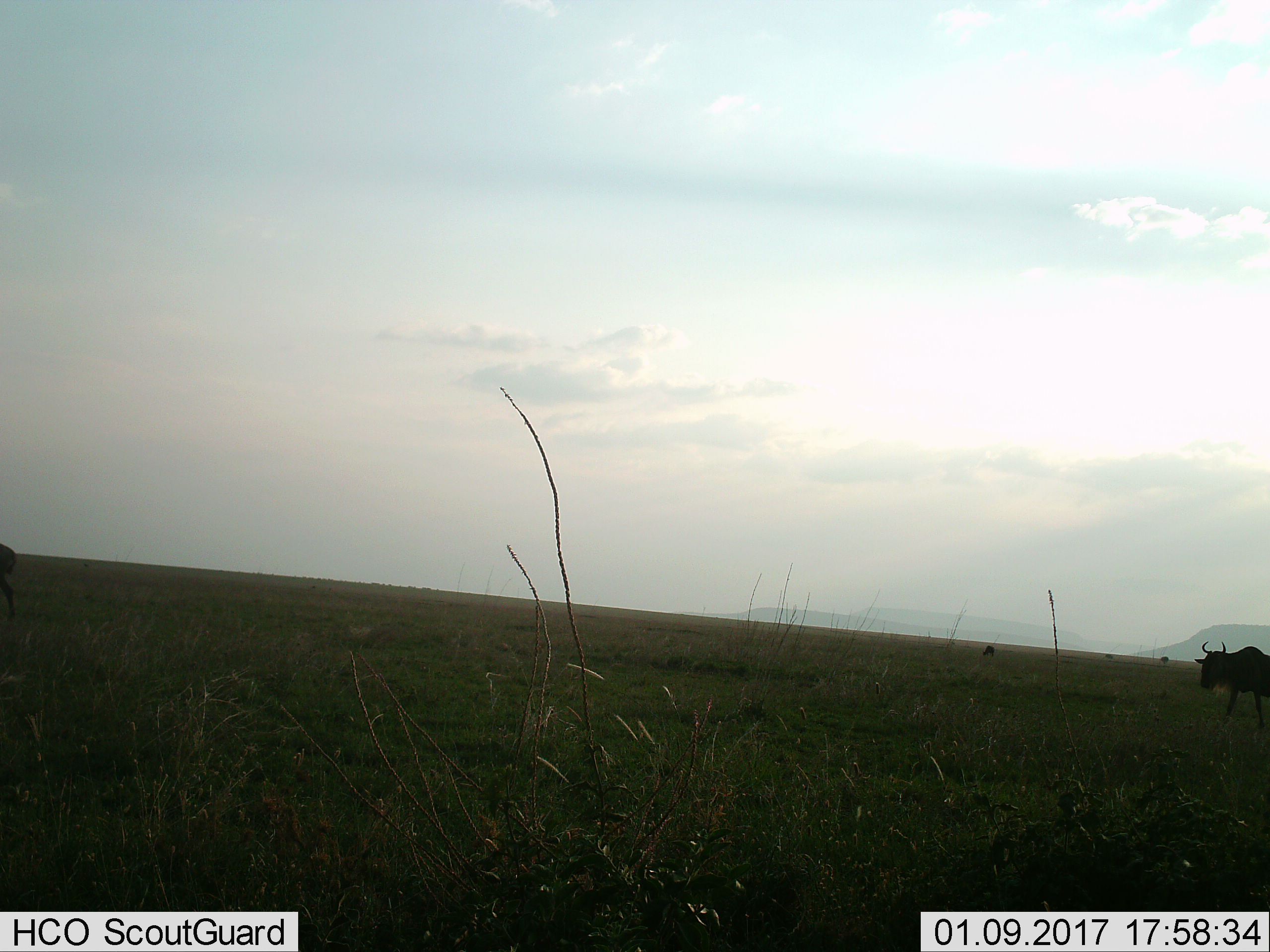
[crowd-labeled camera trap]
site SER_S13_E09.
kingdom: Animalia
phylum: Chordata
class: Mammalia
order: Artiodactyla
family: Bovidae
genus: Connochaetes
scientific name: Connochaetes taurinus taurinus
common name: blue wildebeest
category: wildebeestblue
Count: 3.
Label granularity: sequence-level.